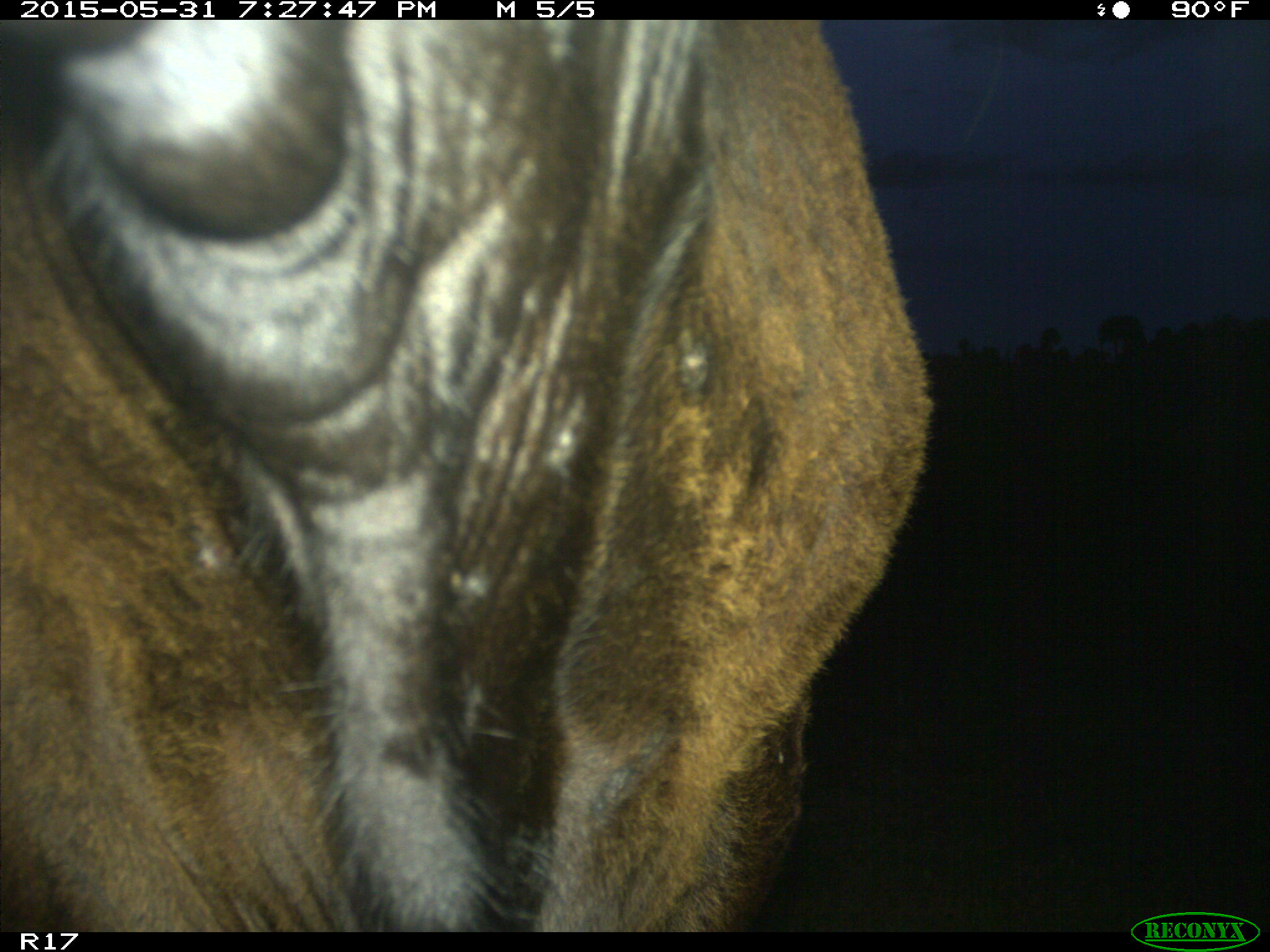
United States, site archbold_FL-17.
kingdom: Animalia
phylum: Chordata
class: Mammalia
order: Artiodactyla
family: Bovidae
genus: Bos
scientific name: Bos taurus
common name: domestic cow